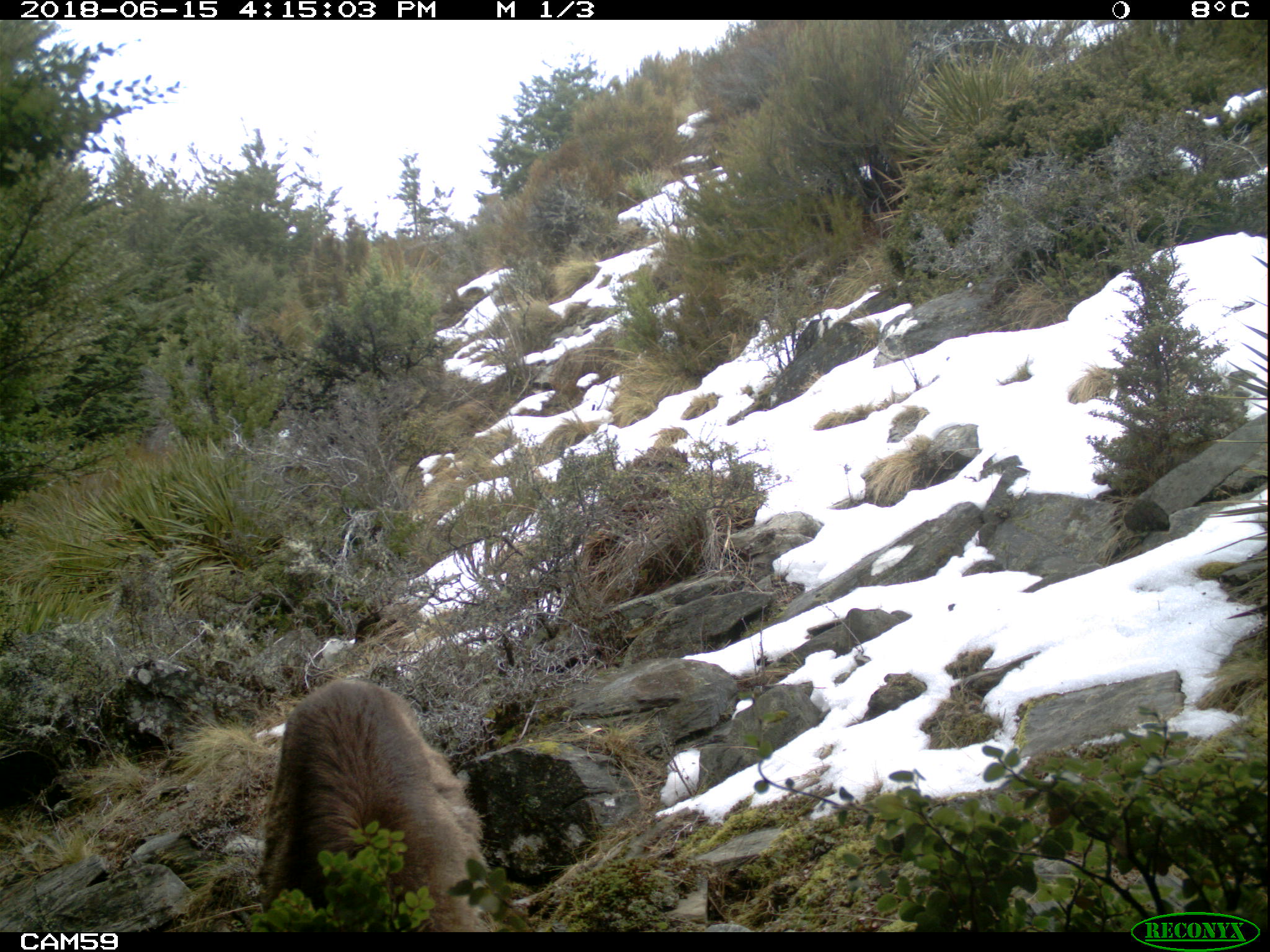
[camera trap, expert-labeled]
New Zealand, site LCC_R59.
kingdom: Animalia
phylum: Chordata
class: Mammalia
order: Artiodactyla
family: Bovidae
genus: Nilgiritragus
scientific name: Nilgiritragus hylocrius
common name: tahr